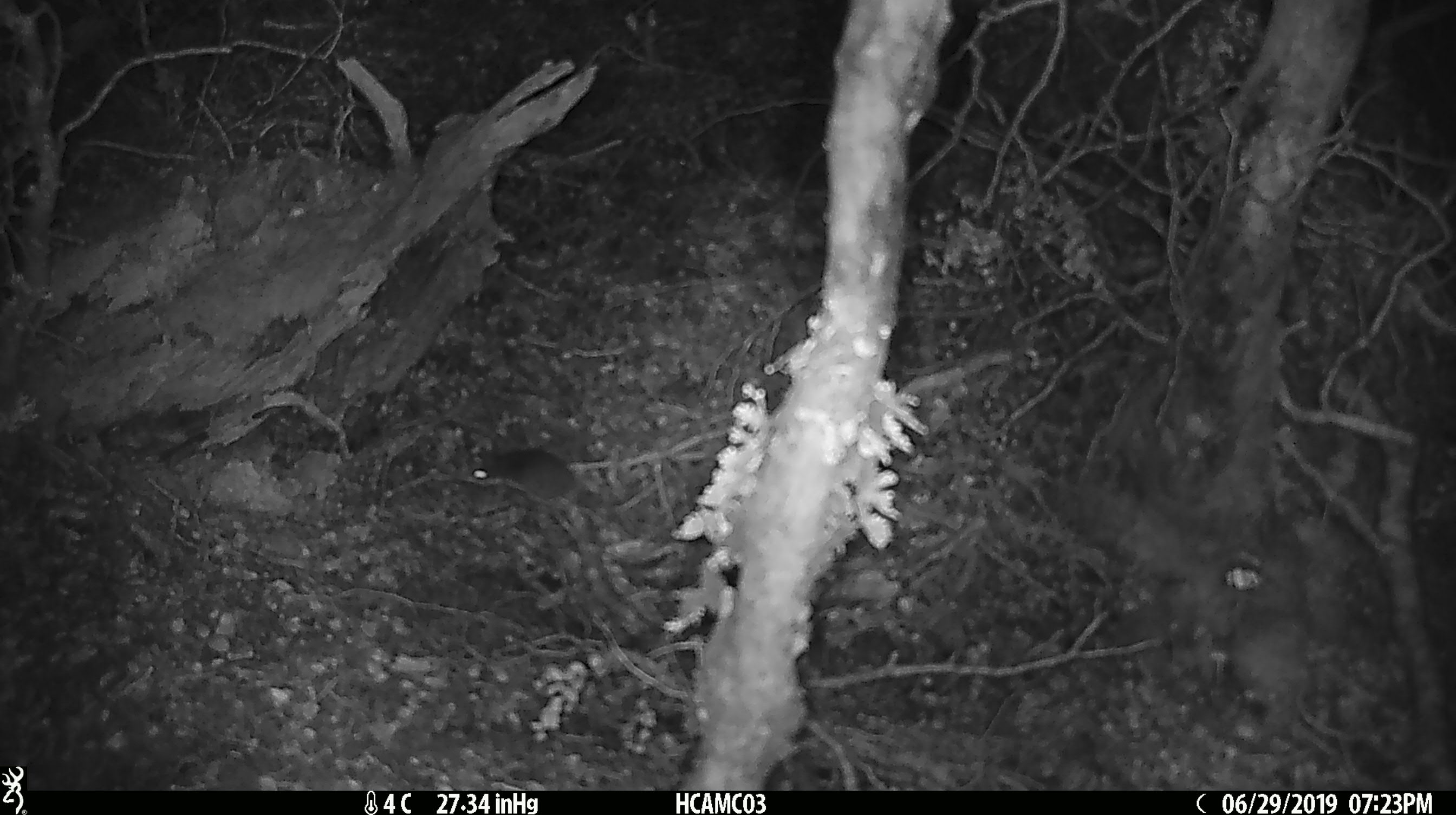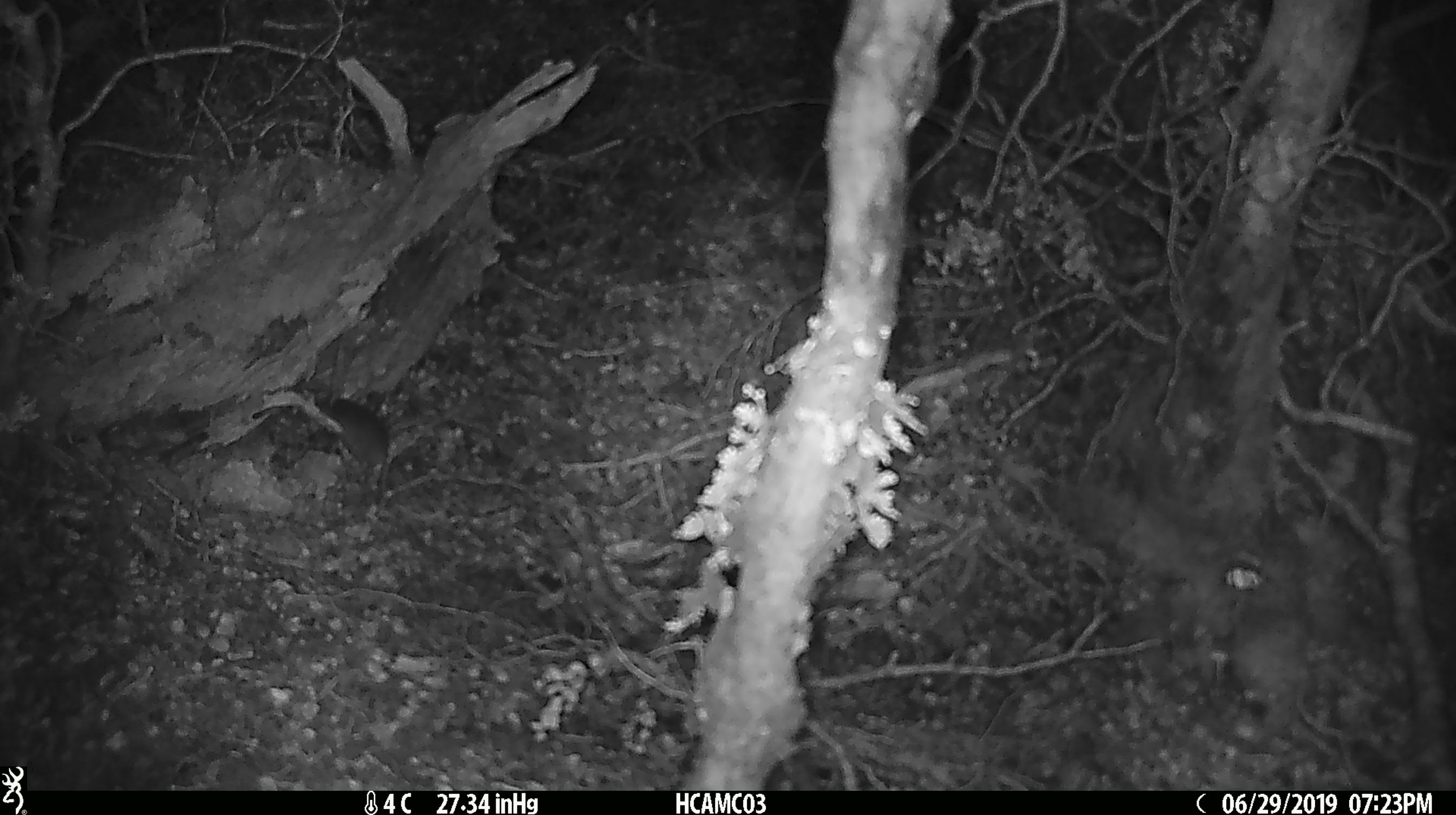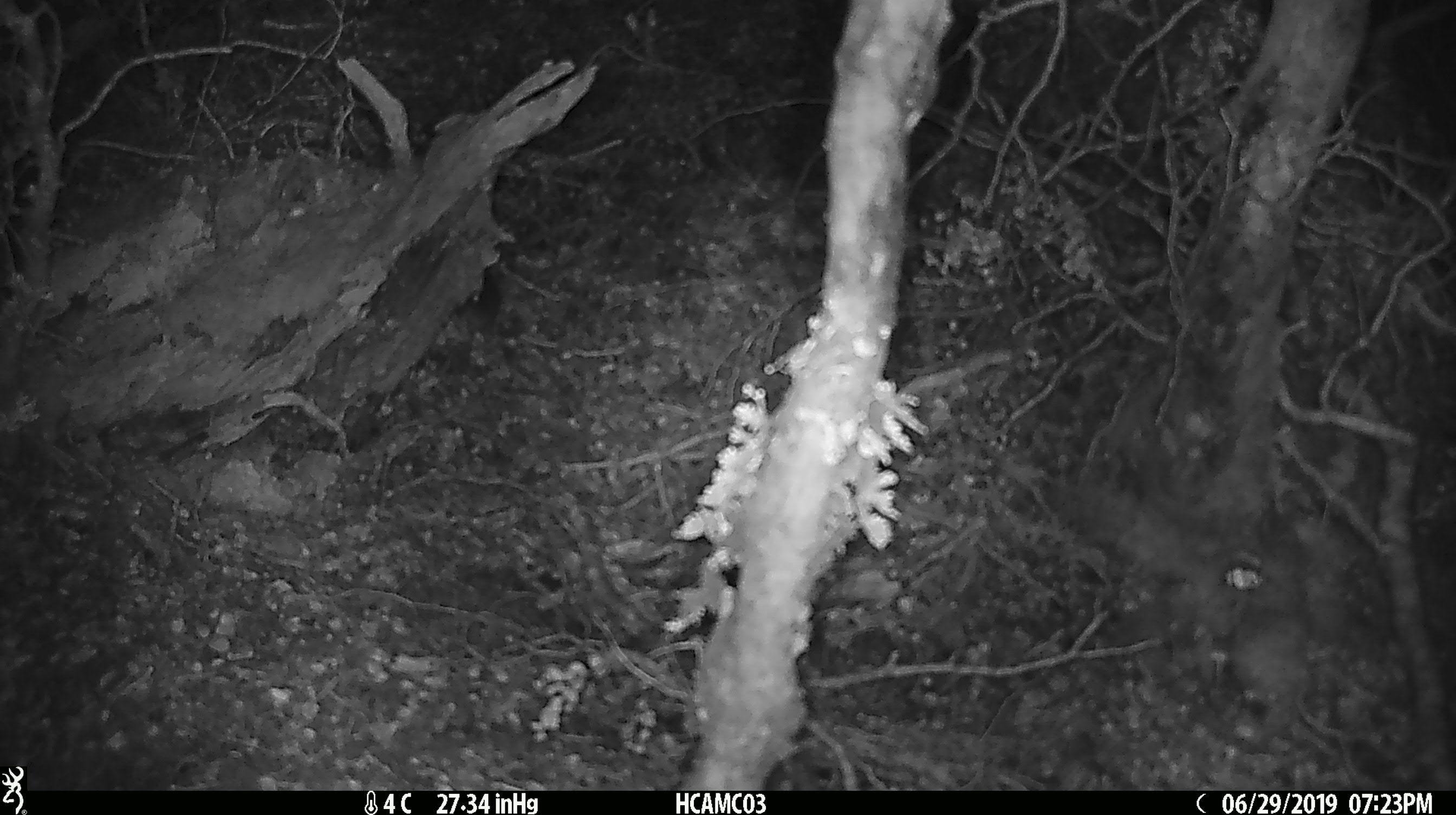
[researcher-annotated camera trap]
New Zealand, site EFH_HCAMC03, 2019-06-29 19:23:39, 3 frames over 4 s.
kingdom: Animalia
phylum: Chordata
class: Mammalia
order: Rodentia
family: Muridae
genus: Mus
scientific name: Mus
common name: mouse